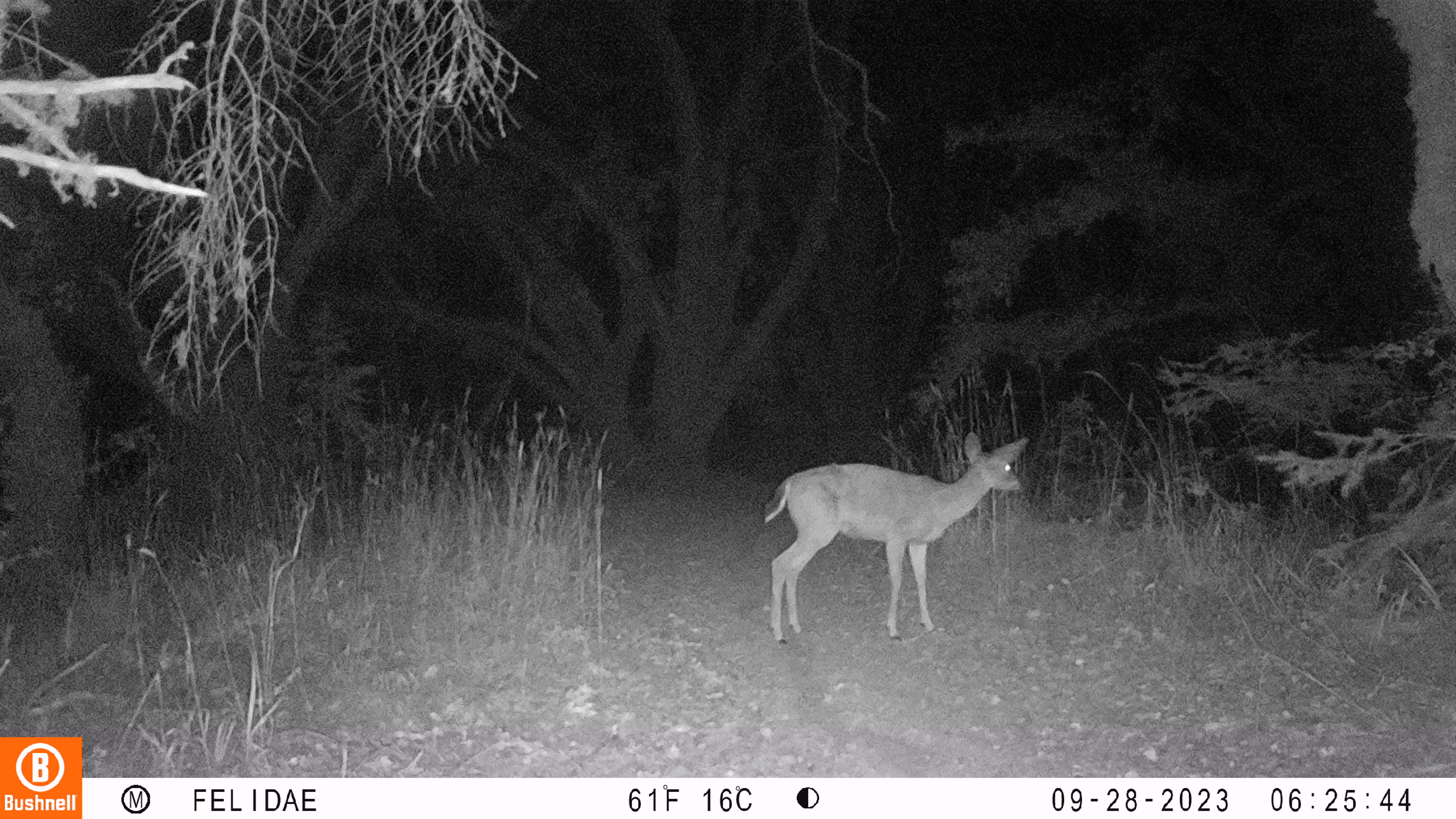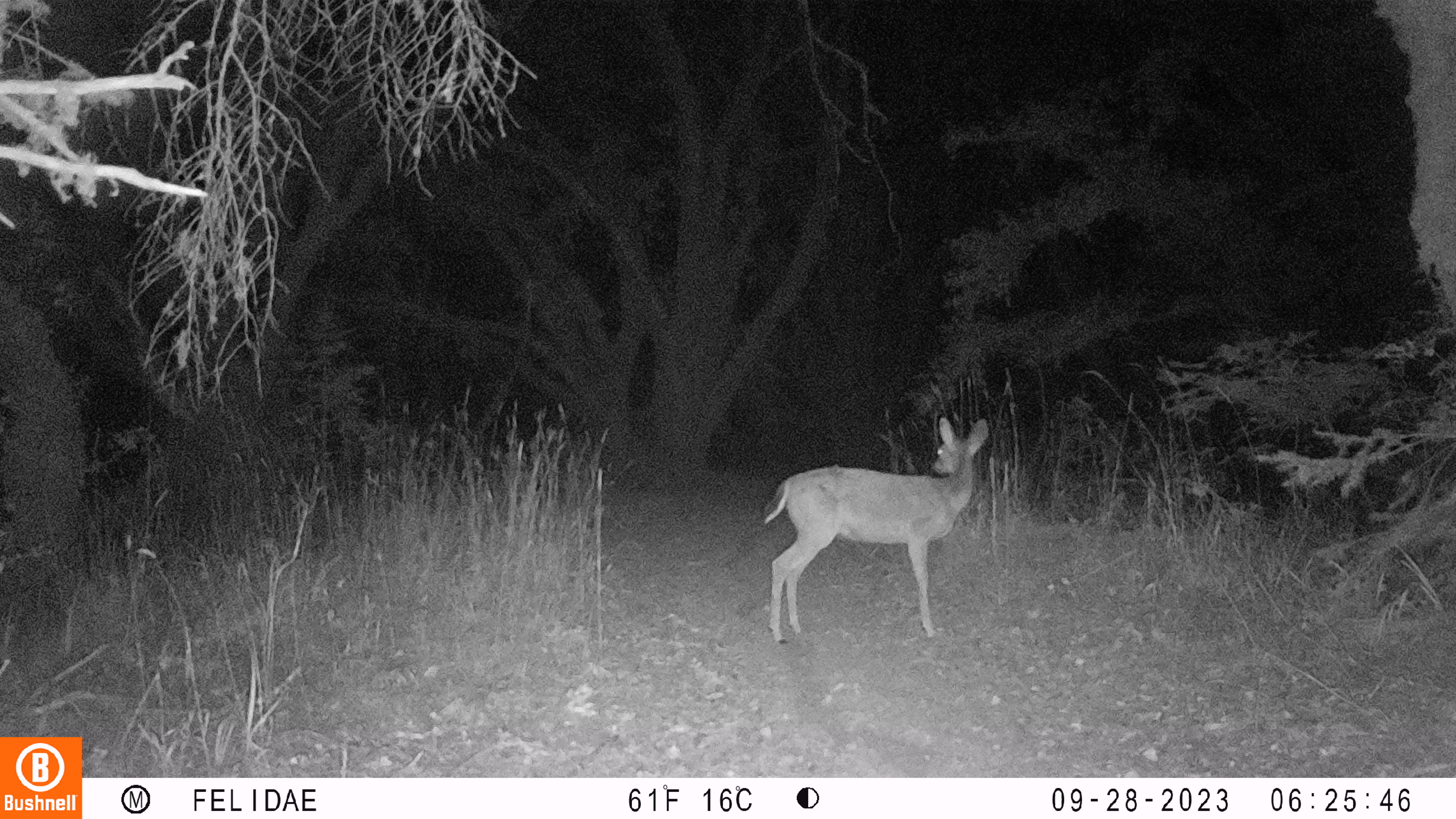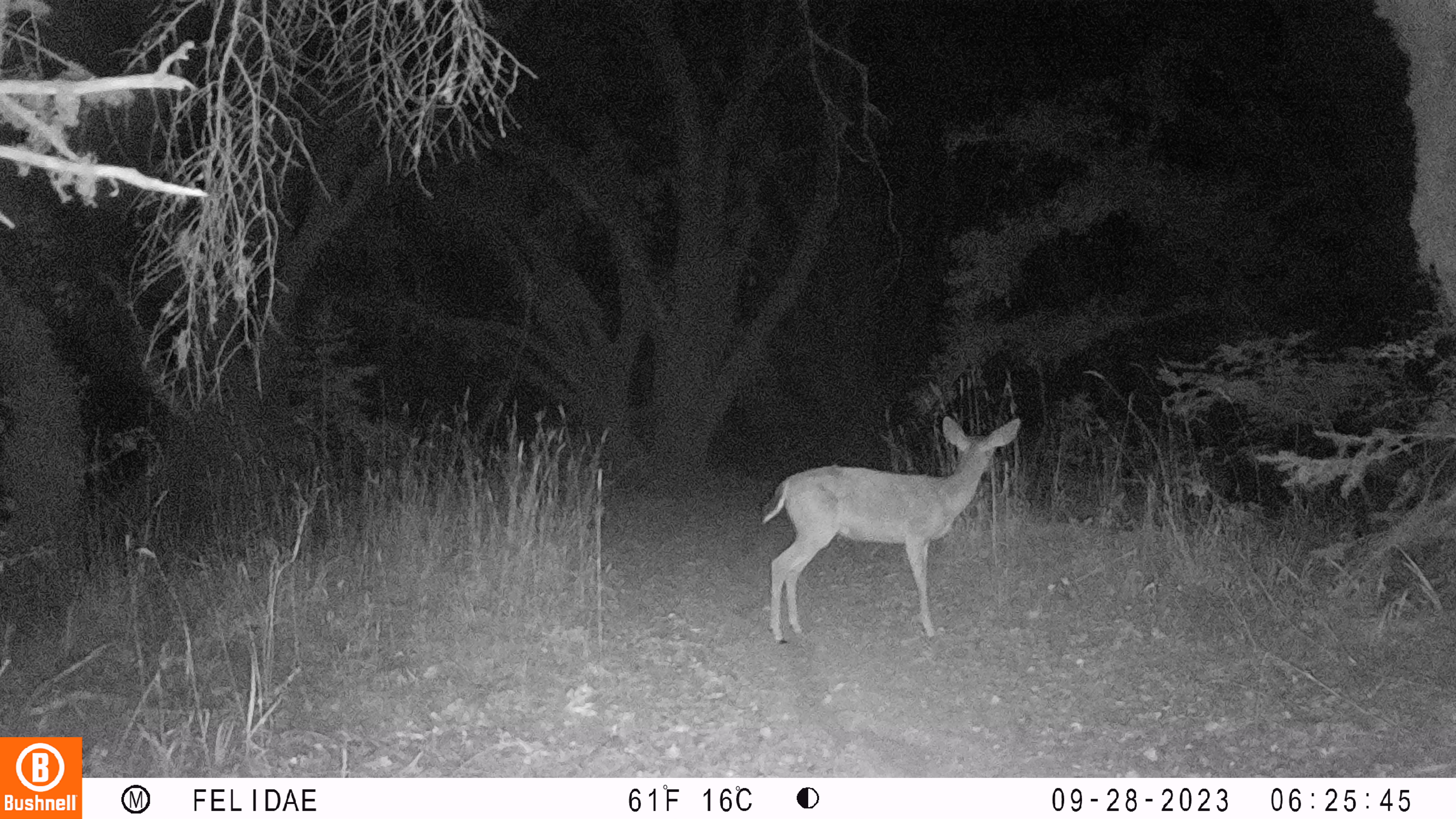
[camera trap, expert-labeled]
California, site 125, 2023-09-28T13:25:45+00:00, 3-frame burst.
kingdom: Animalia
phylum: Chordata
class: Mammalia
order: Artiodactyla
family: Cervidae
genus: Odocoileus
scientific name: Odocoileus hemionus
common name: mule deer